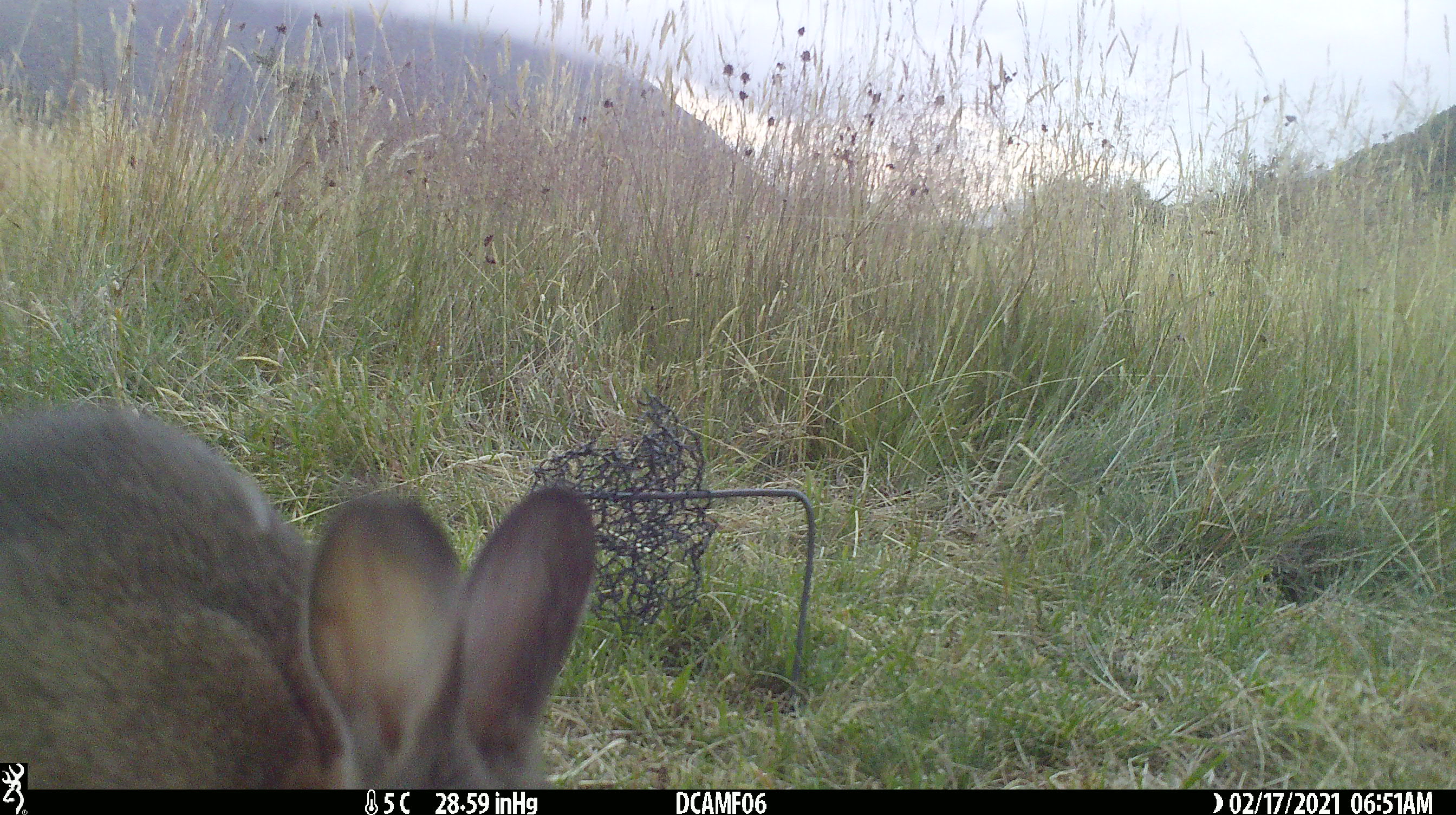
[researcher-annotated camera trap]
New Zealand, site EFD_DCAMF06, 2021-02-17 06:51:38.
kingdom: Animalia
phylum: Chordata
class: Mammalia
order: Lagomorpha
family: Leporidae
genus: Oryctolagus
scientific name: Oryctolagus cuniculus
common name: european rabbit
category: rabbit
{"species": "rabbit (european rabbit) (Oryctolagus cuniculus)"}